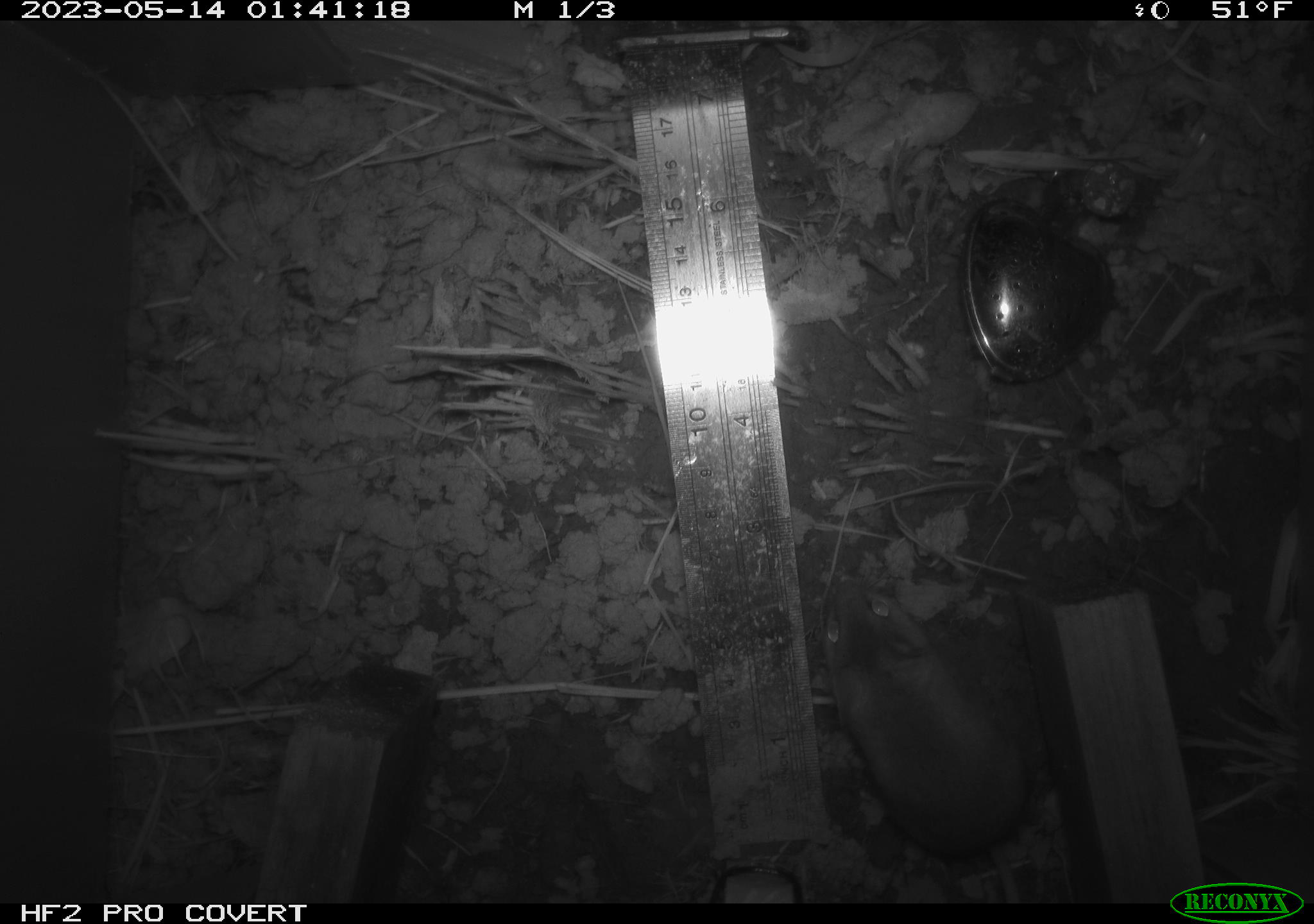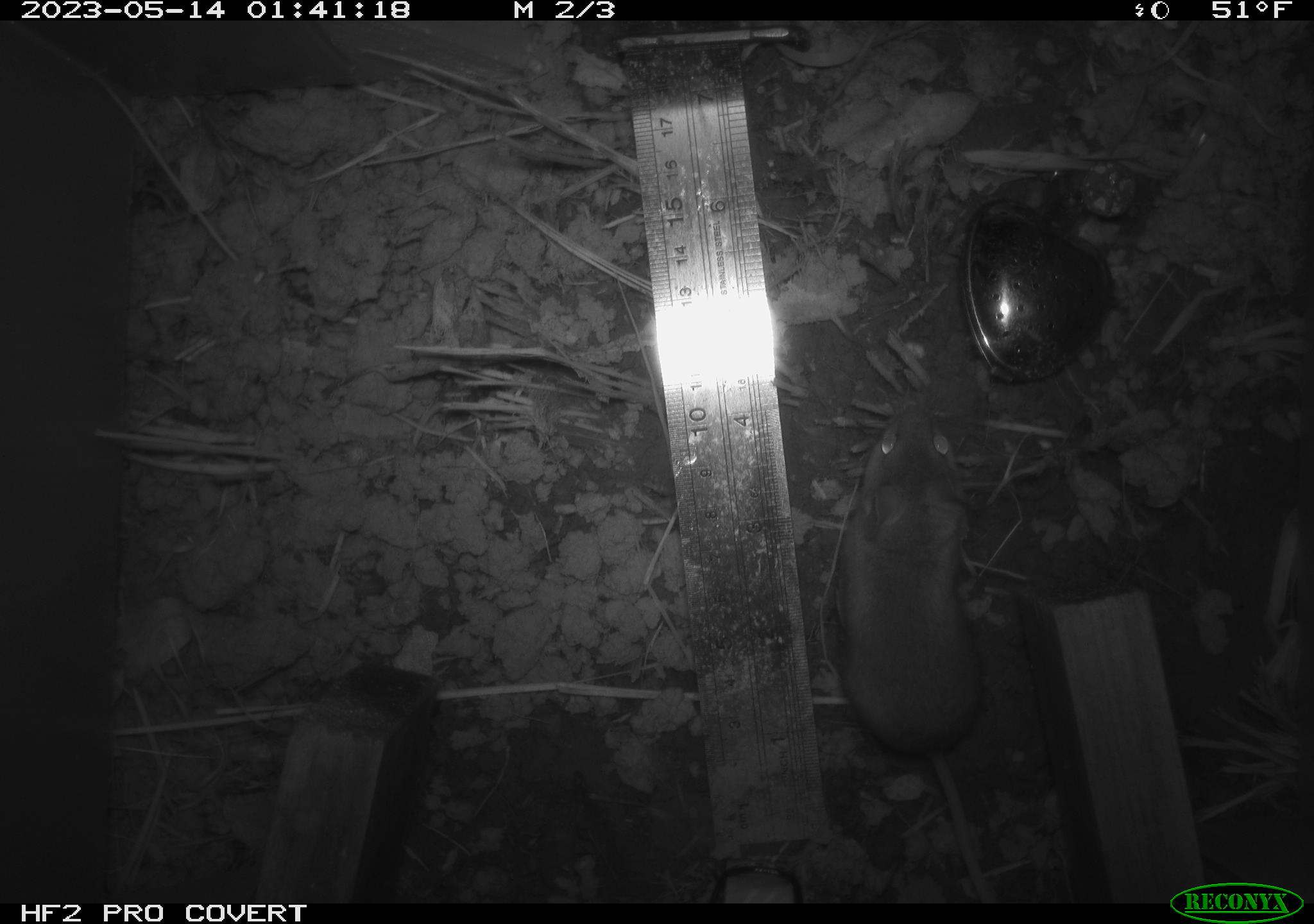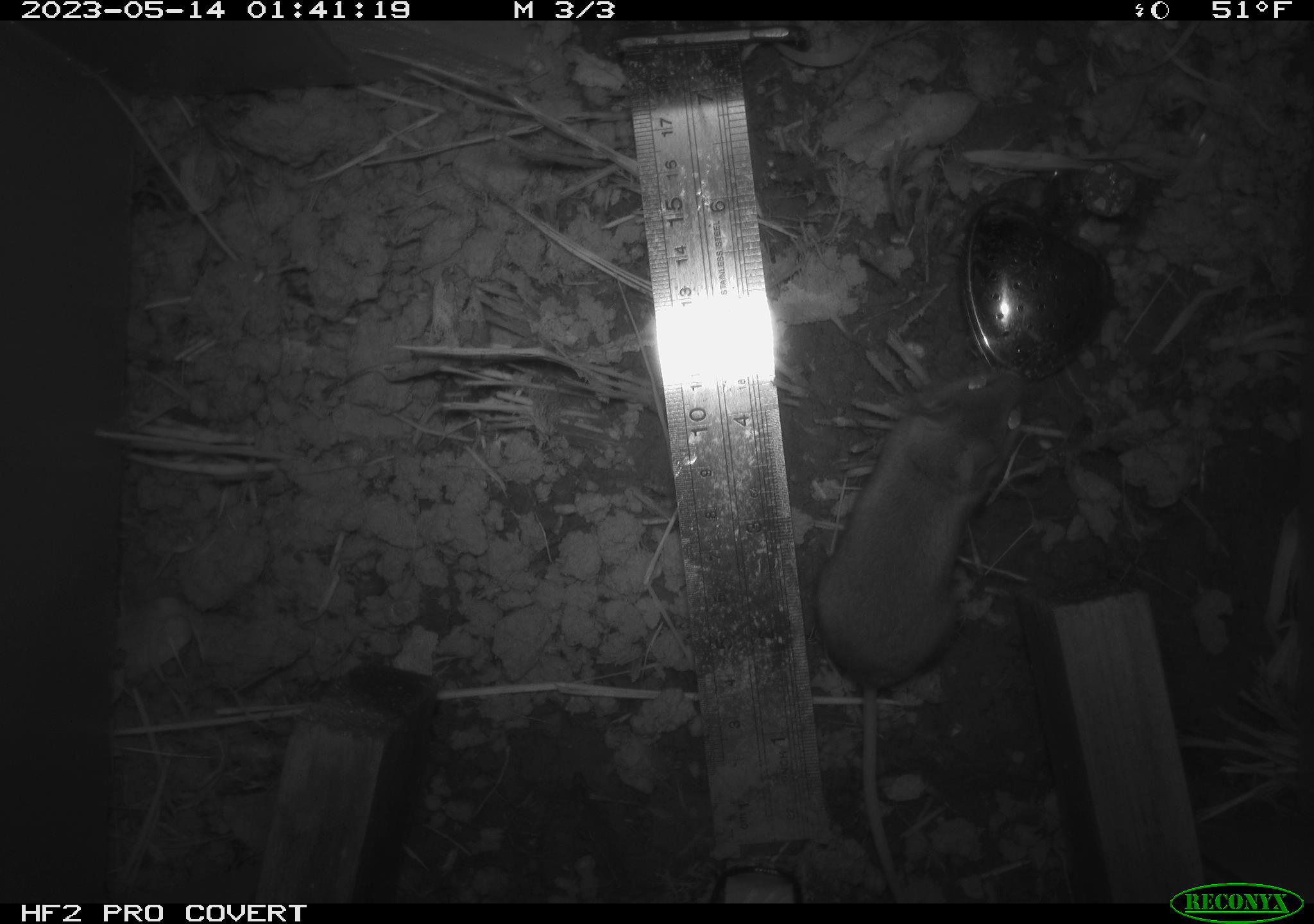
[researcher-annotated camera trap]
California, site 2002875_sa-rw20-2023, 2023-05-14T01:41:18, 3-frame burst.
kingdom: Animalia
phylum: Chordata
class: Mammalia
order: Rodentia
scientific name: Rodentia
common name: mouse species